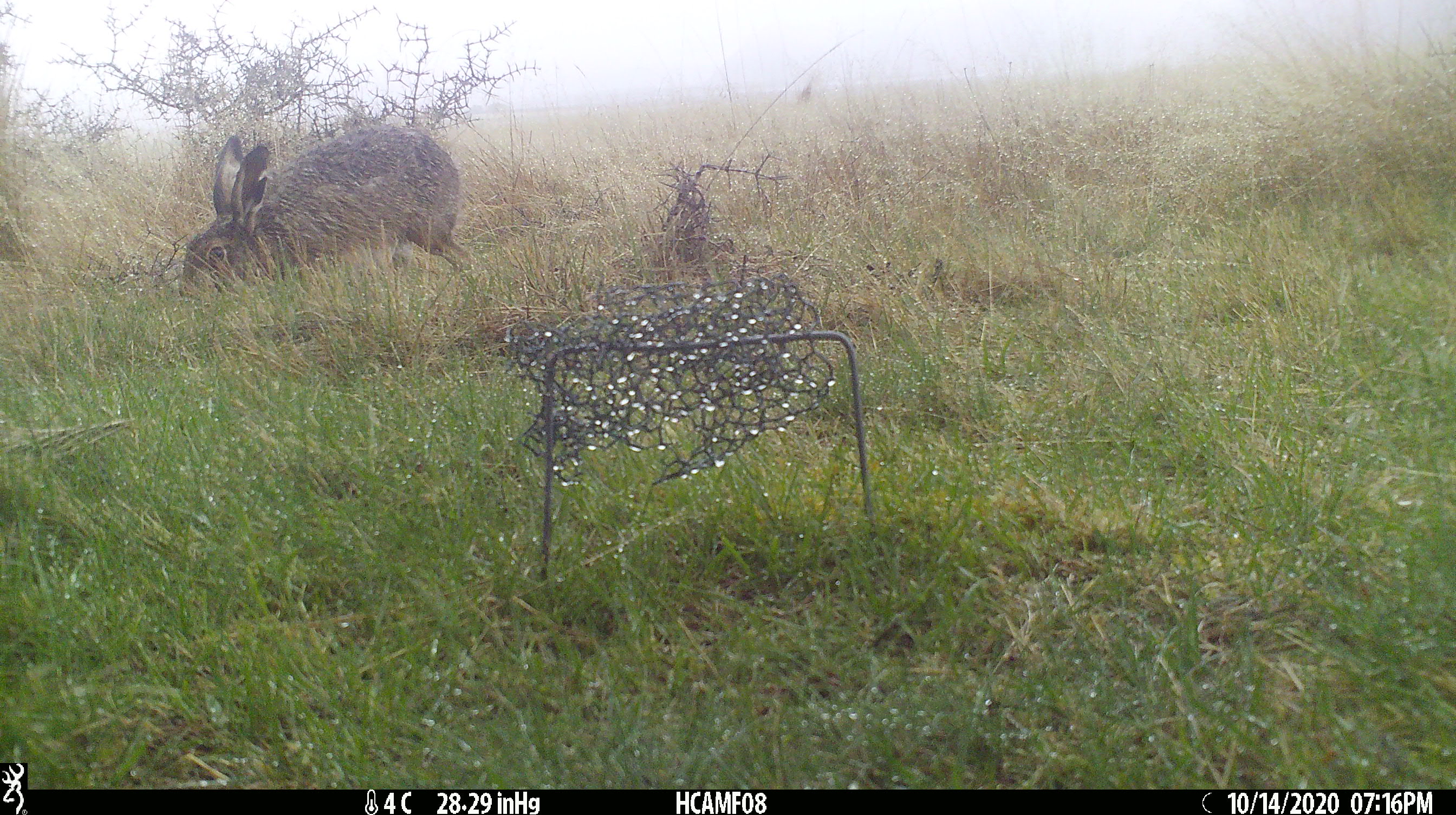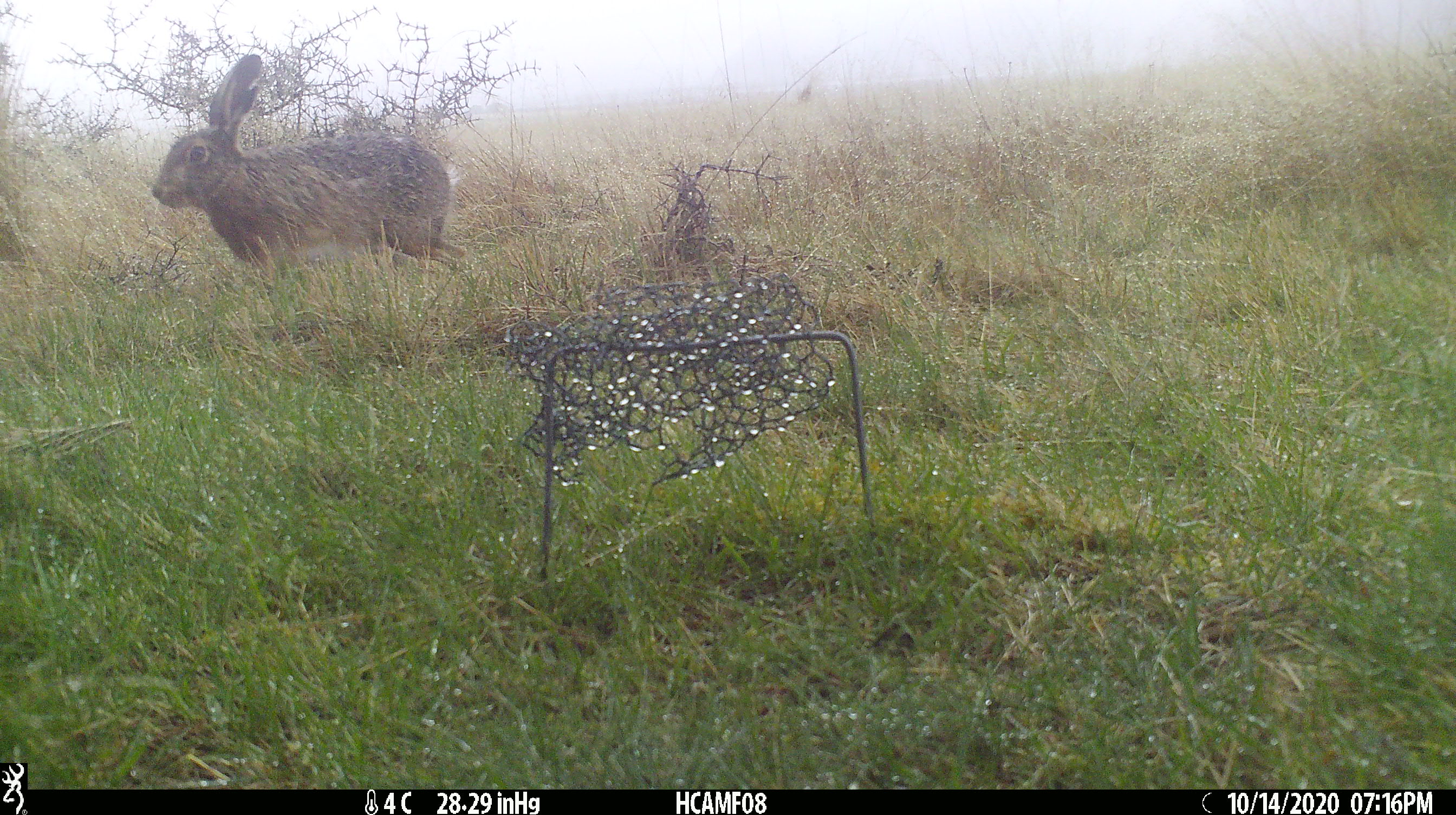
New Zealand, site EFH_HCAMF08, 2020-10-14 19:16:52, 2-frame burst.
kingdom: Animalia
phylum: Chordata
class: Mammalia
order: Lagomorpha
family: Leporidae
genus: Lepus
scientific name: Lepus europaeus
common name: brown hare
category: hare